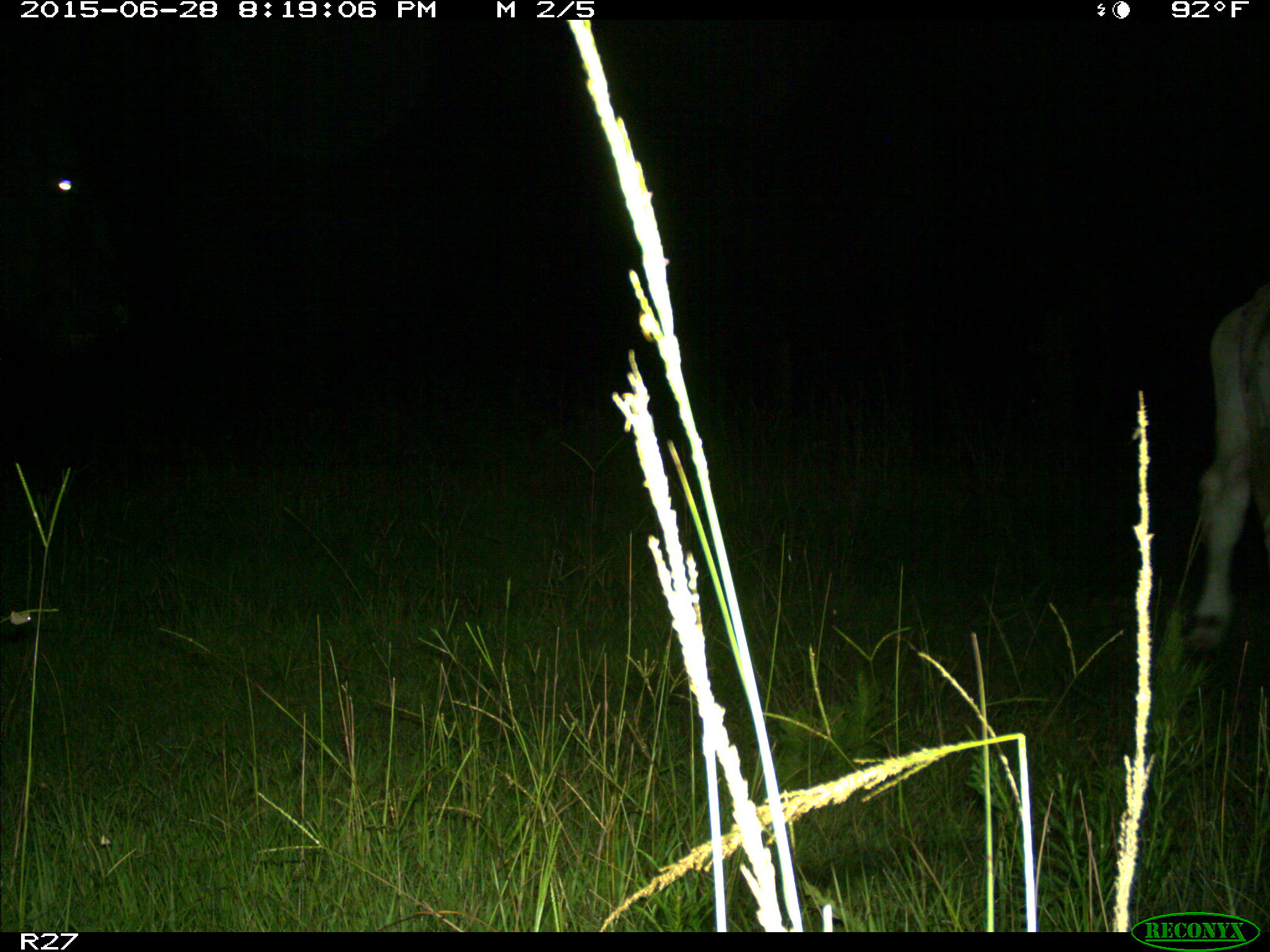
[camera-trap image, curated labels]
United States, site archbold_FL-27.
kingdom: Animalia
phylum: Chordata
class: Mammalia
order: Artiodactyla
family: Bovidae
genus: Bos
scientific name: Bos taurus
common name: domestic cow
Bos taurus (domestic cow).